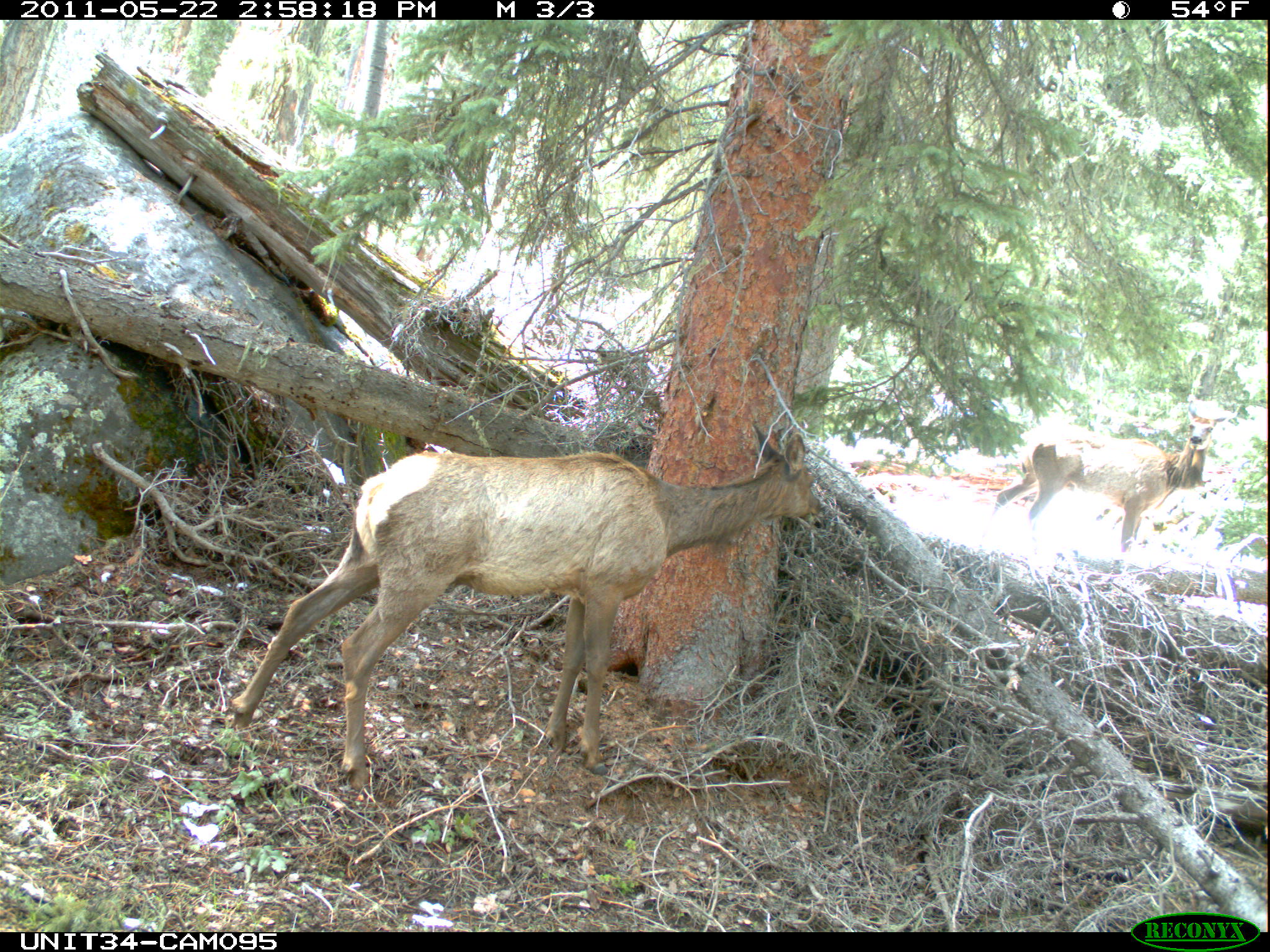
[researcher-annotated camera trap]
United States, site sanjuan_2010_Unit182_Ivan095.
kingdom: Animalia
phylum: Chordata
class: Mammalia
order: Artiodactyla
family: Cervidae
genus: Cervus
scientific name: Cervus elaphus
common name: red deer